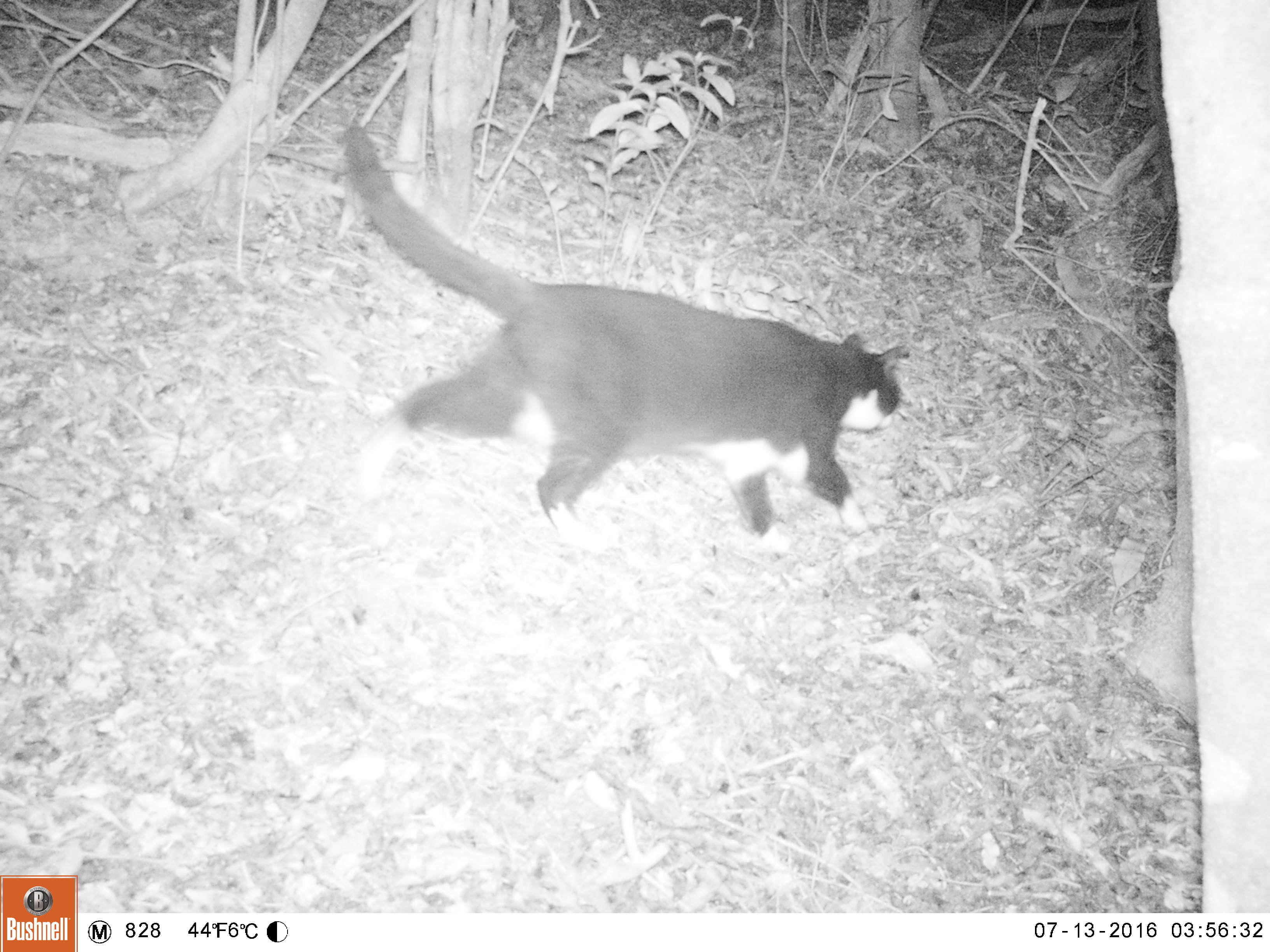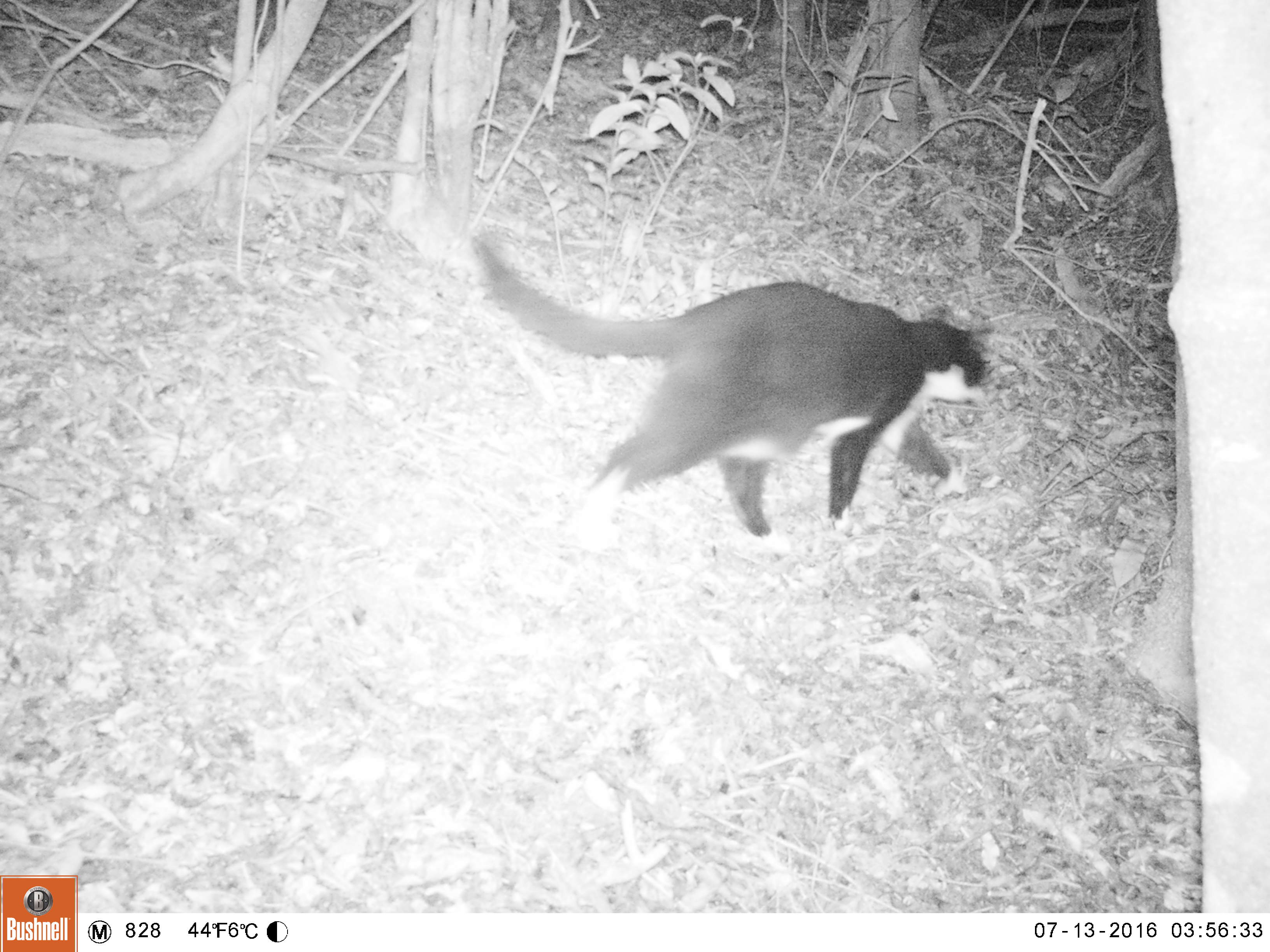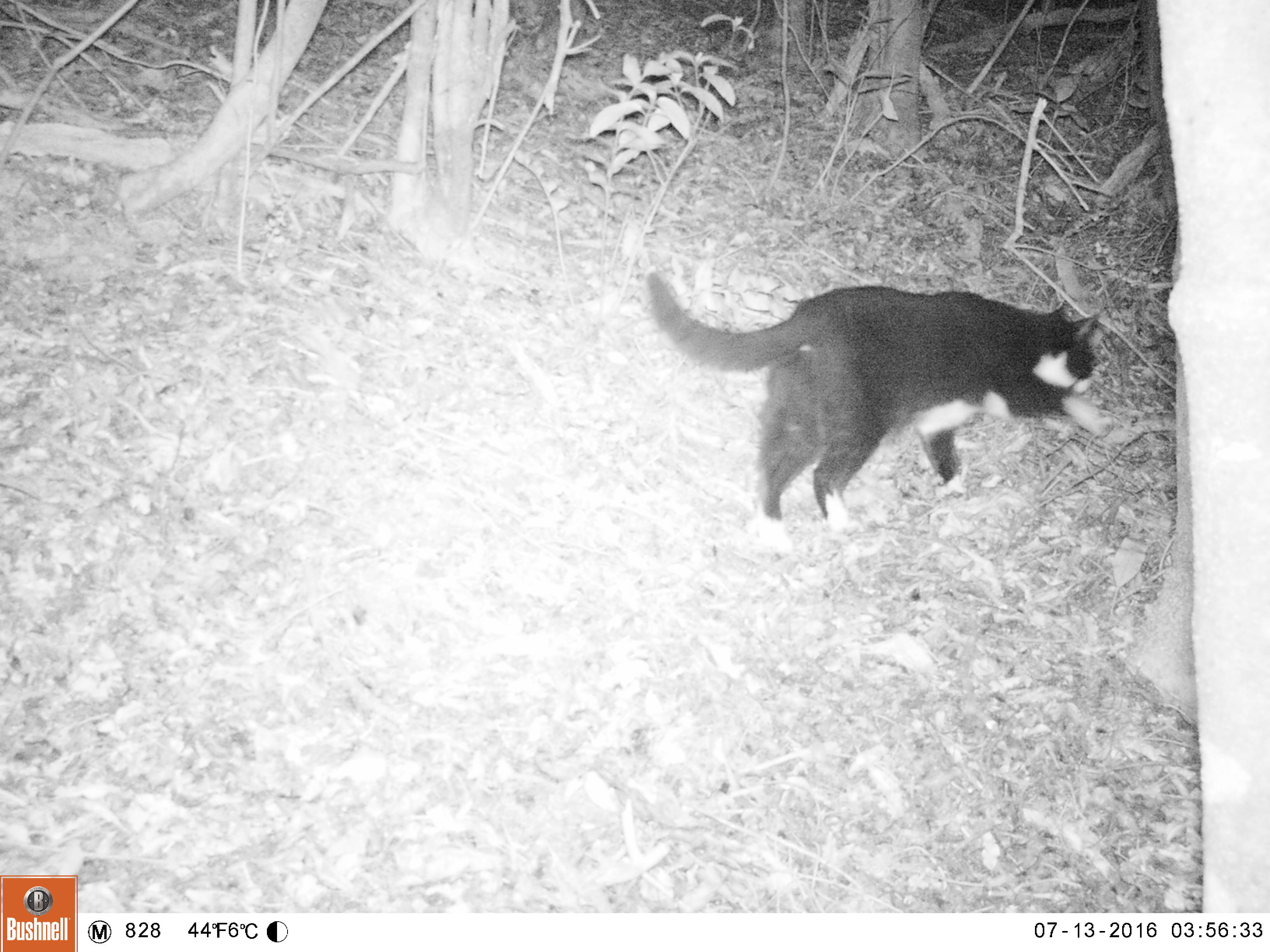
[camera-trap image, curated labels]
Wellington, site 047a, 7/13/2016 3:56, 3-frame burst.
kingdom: Animalia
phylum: Chordata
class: Mammalia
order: Carnivora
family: Felidae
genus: Felis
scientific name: Felis catus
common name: cat